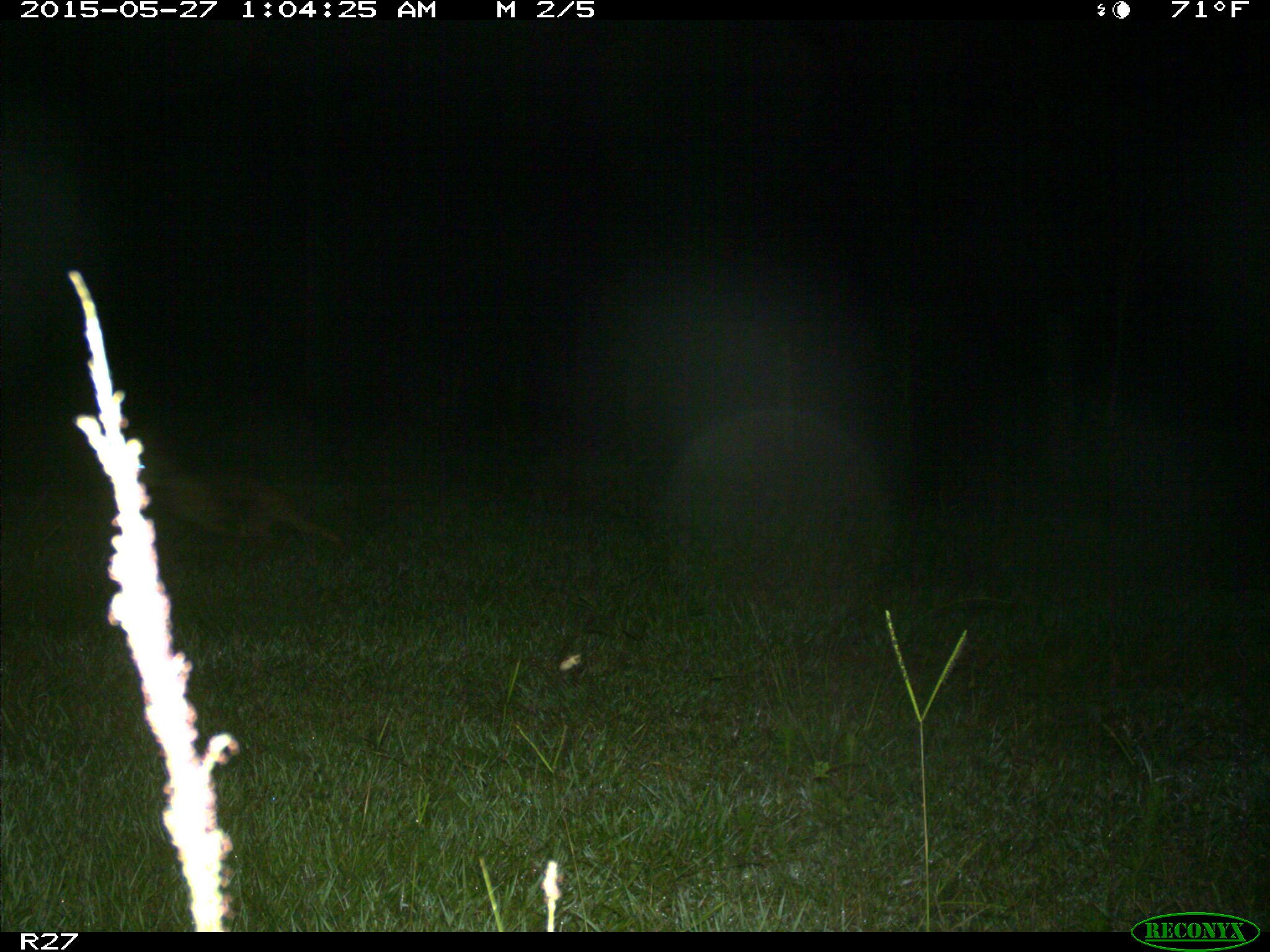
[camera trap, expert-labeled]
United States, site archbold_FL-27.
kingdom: Animalia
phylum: Chordata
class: Mammalia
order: Carnivora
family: Procyonidae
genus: Procyon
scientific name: Procyon lotor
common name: common raccoon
Procyon lotor (common raccoon).